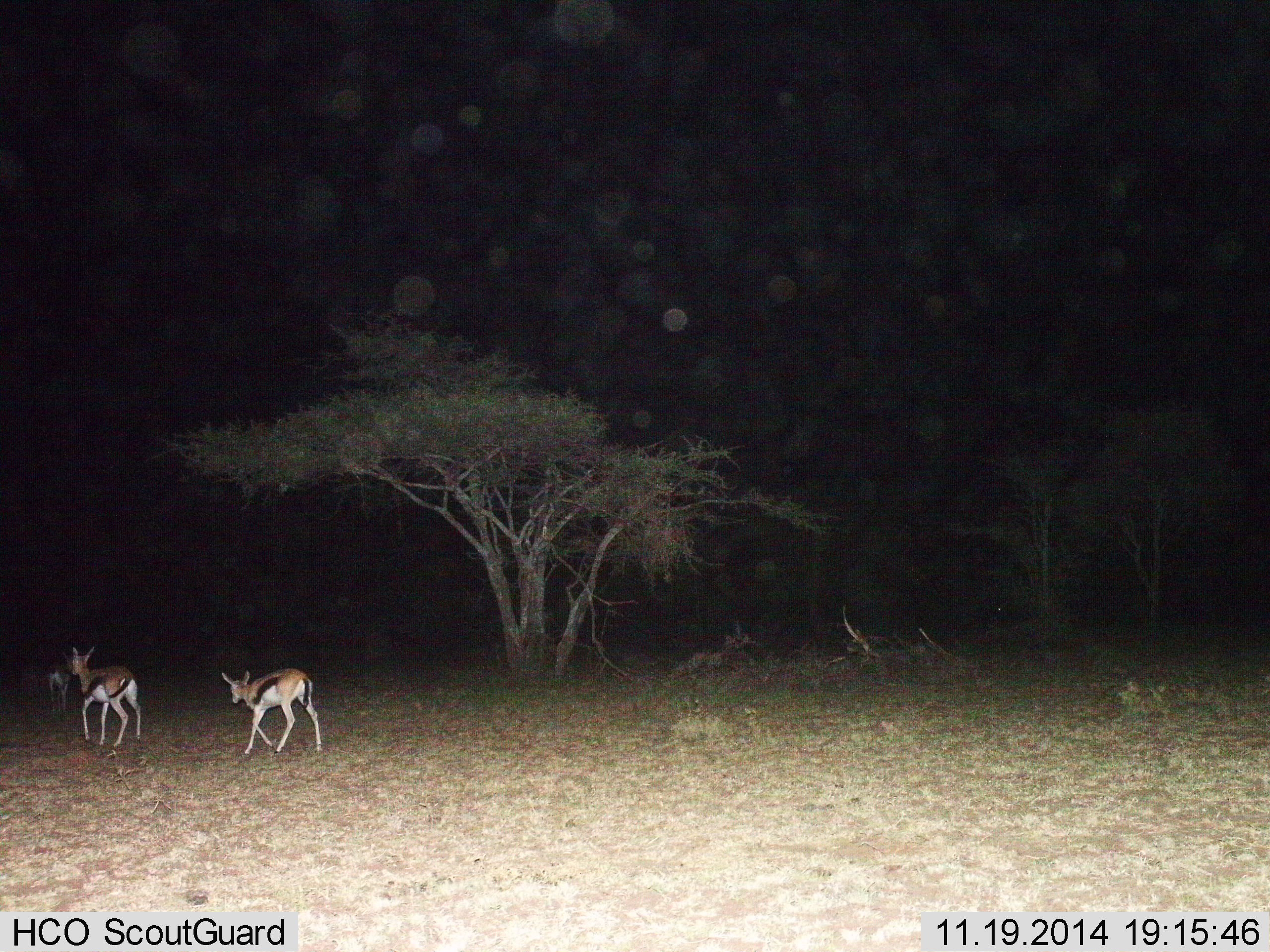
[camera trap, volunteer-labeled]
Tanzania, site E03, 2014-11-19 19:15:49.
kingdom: Animalia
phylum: Chordata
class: Mammalia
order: Artiodactyla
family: Bovidae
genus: Eudorcas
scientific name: Eudorcas thomsonii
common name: thomson's gazelle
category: gazellethomsons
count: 3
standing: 0%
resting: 0%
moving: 90%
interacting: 0%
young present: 10%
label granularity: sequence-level